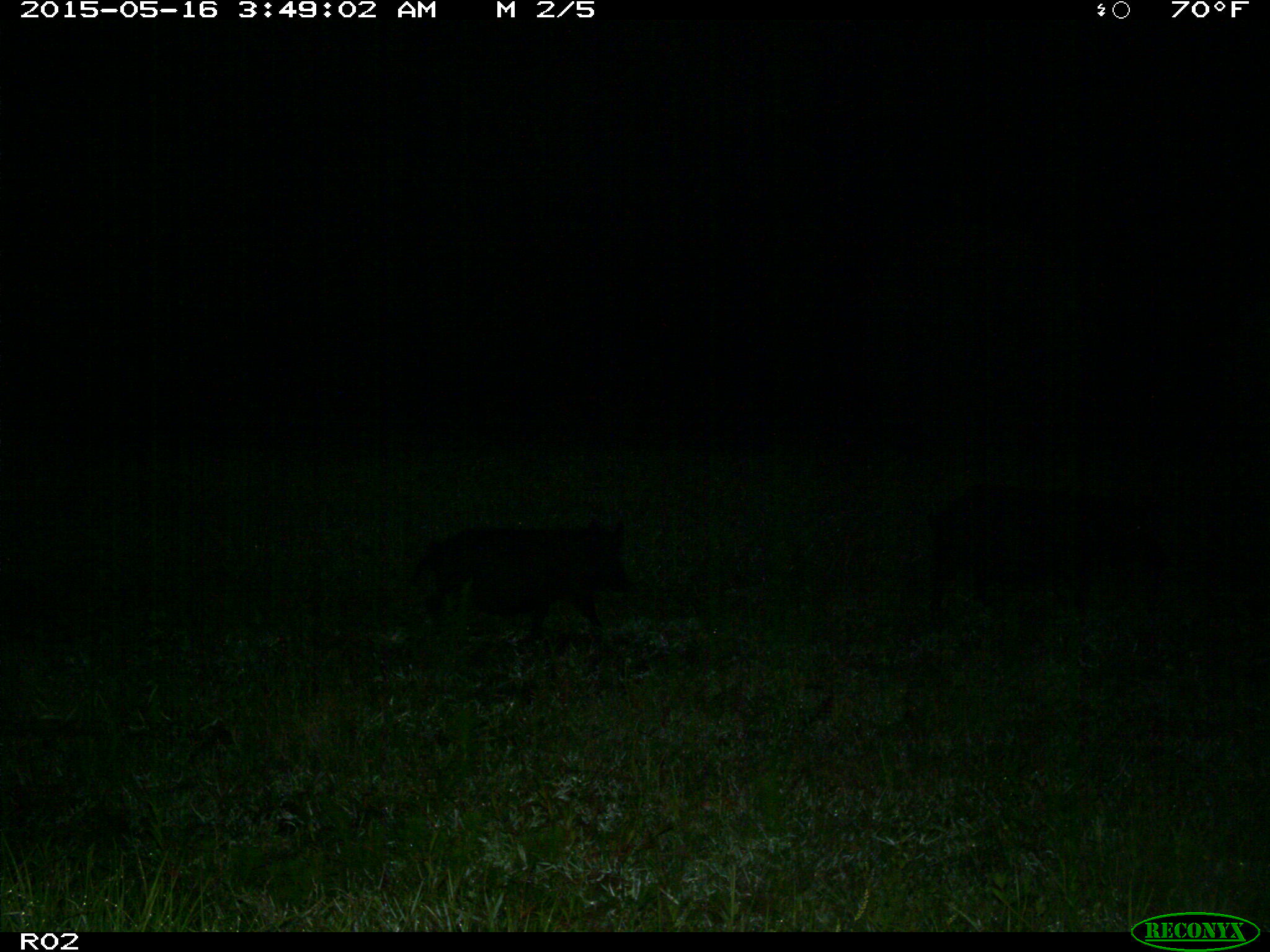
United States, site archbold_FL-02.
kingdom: Animalia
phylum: Chordata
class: Mammalia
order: Artiodactyla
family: Suidae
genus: Sus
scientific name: Sus scrofa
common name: wild boar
Sus scrofa (wild boar).